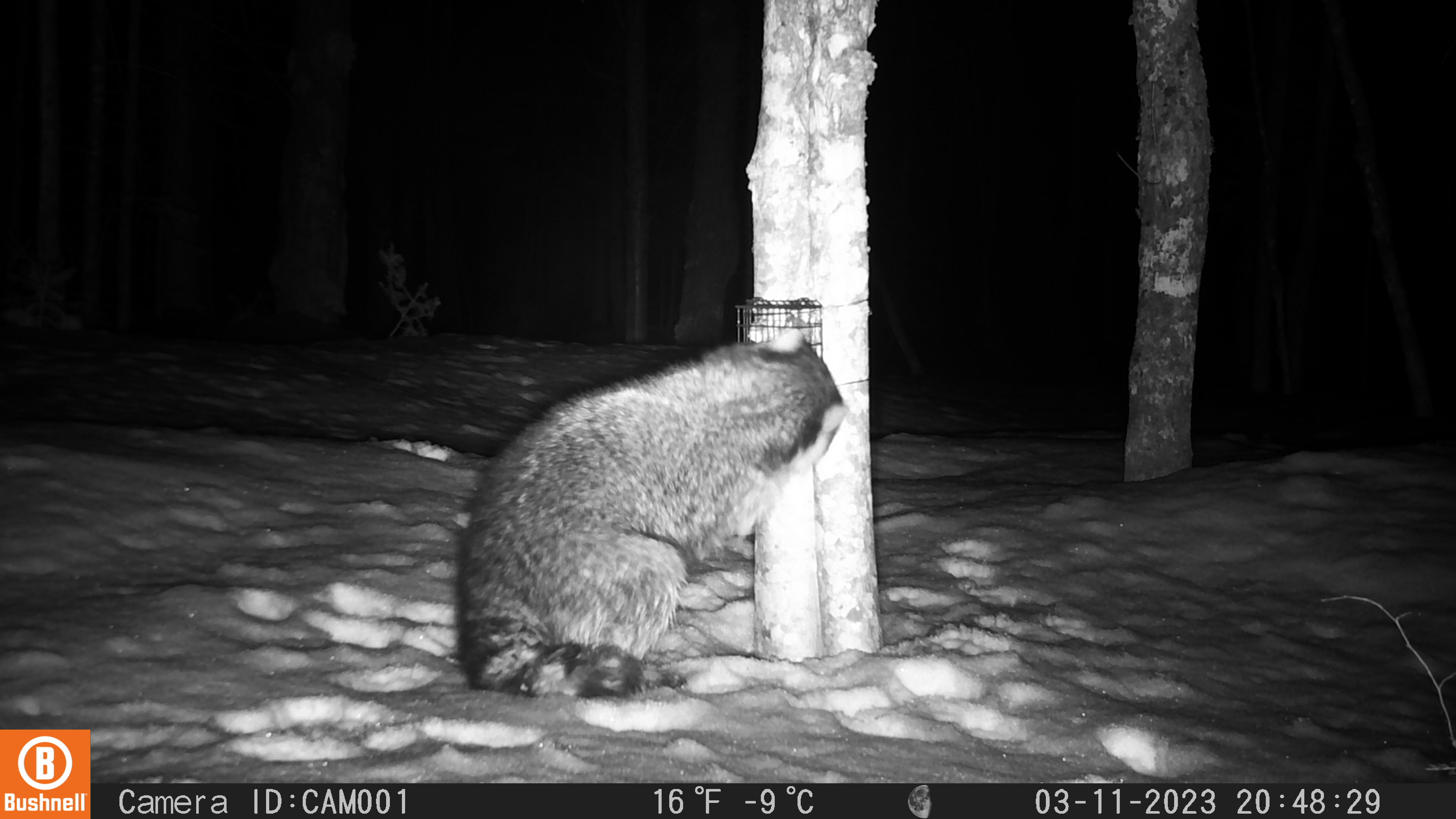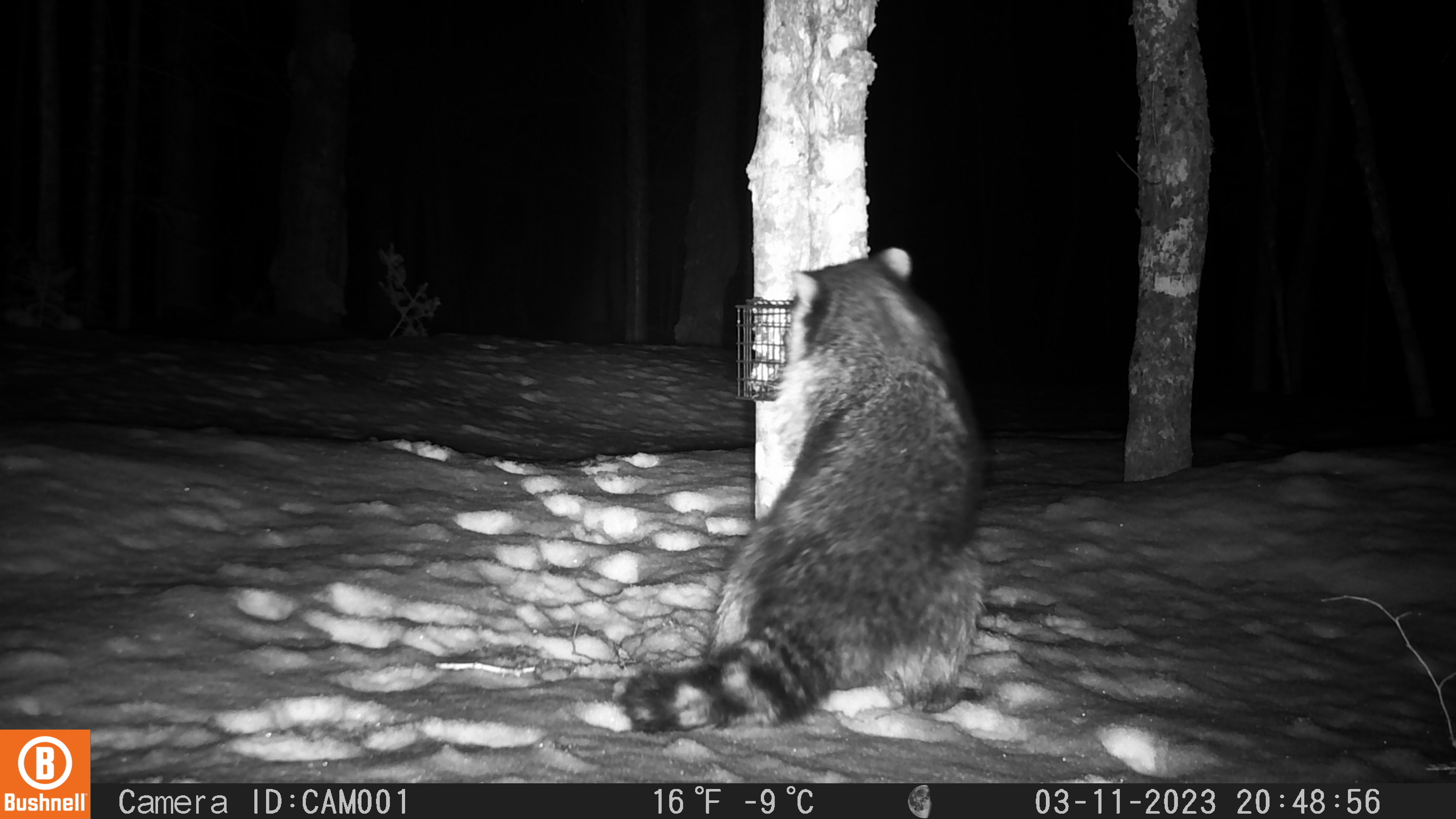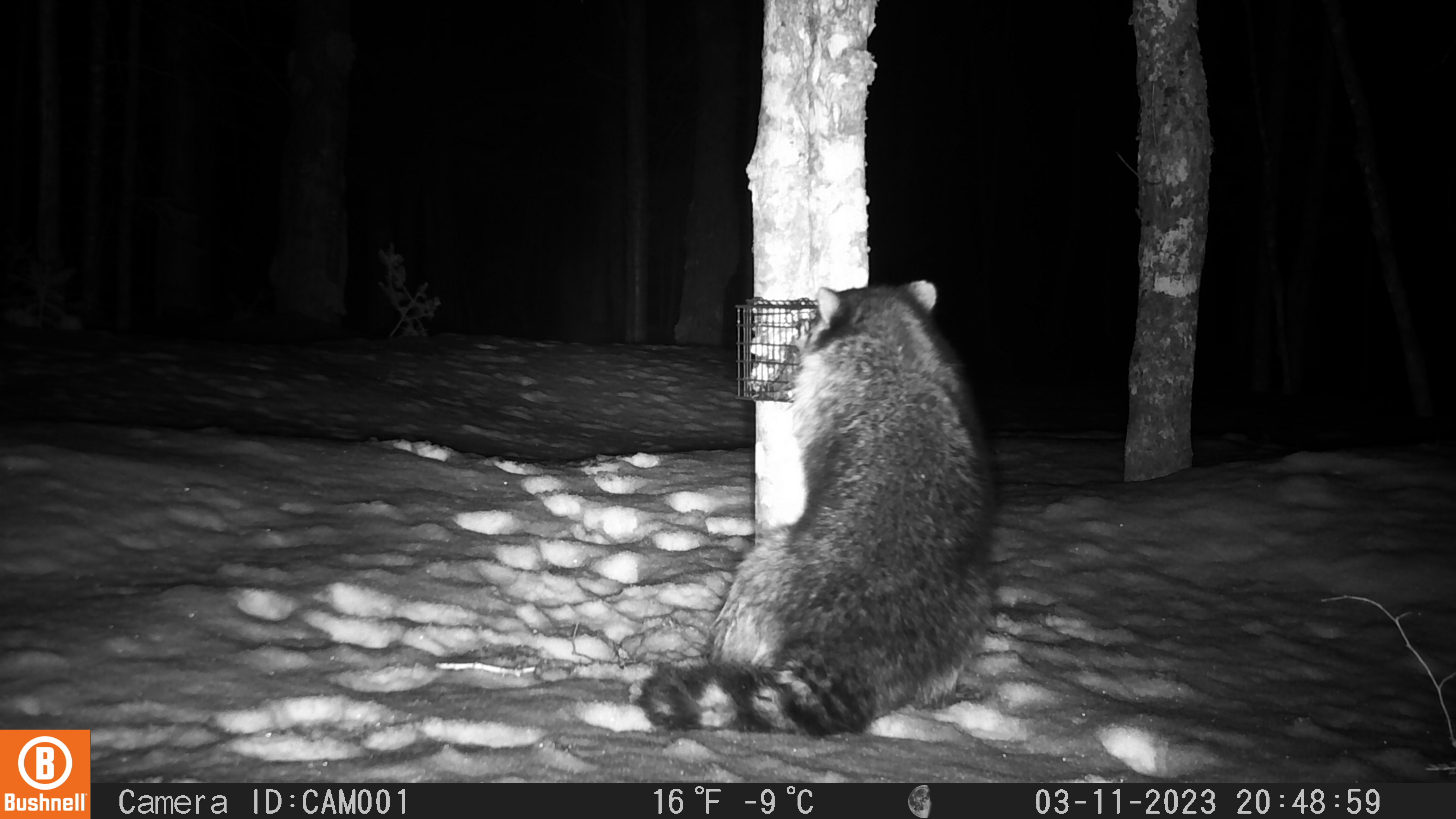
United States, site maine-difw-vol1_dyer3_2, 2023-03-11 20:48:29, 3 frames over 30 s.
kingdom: Animalia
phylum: Chordata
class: Mammalia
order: Carnivora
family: Procyonidae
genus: Procyon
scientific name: Procyon lotor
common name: raccoon